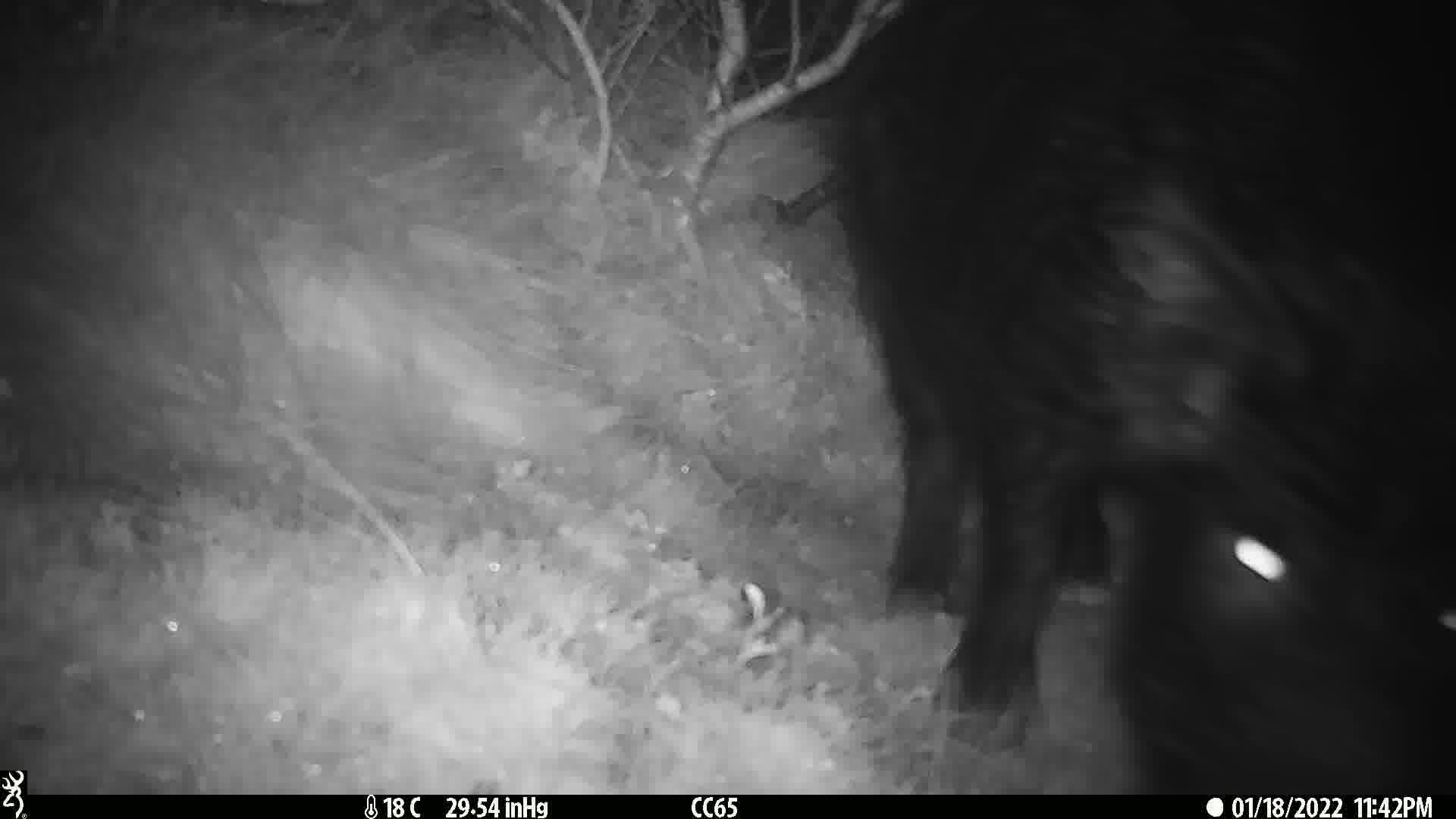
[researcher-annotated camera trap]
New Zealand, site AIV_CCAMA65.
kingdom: Animalia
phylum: Chordata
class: Mammalia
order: Artiodactyla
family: Suidae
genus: Sus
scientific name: Sus scrofa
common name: pig